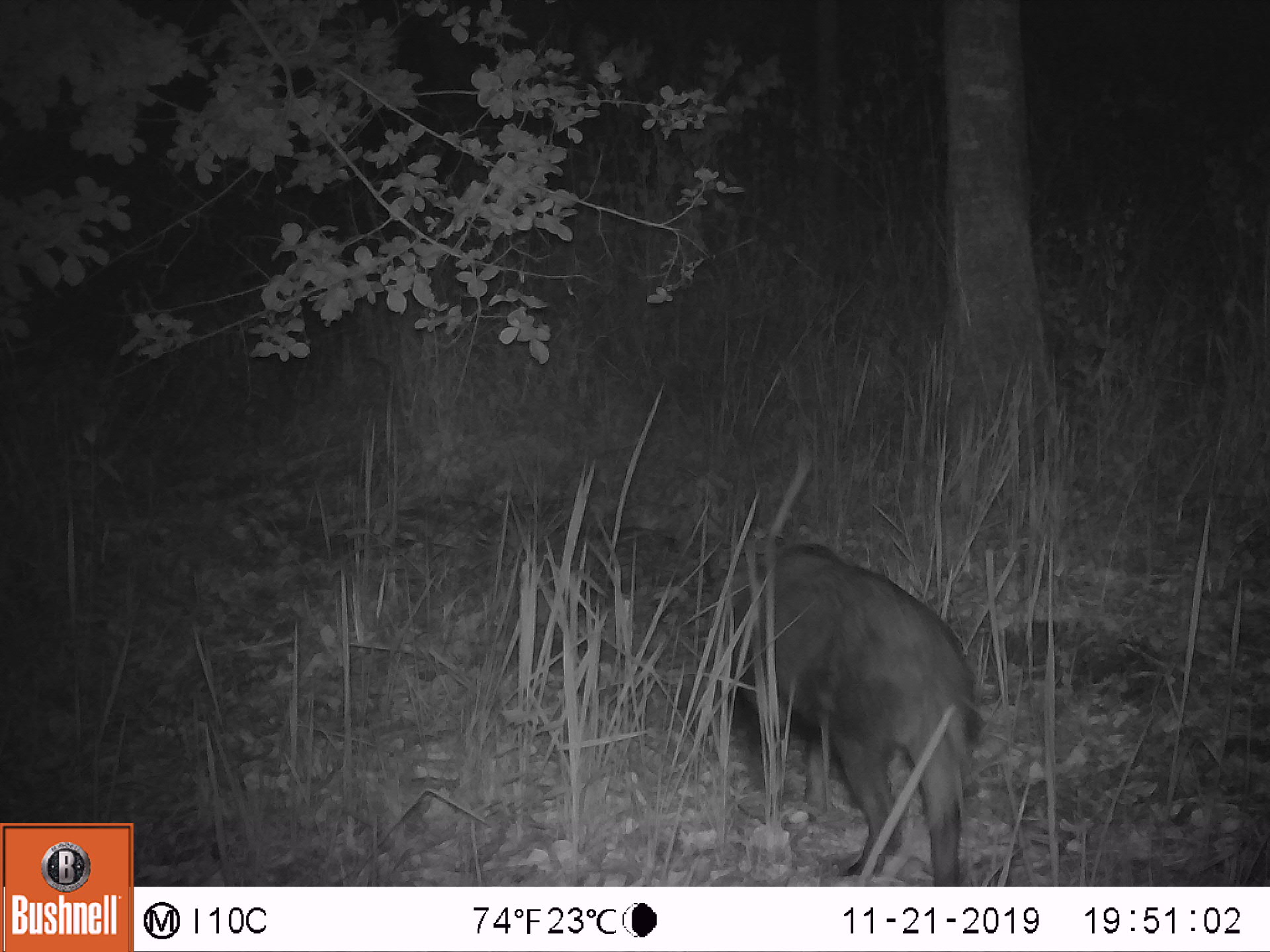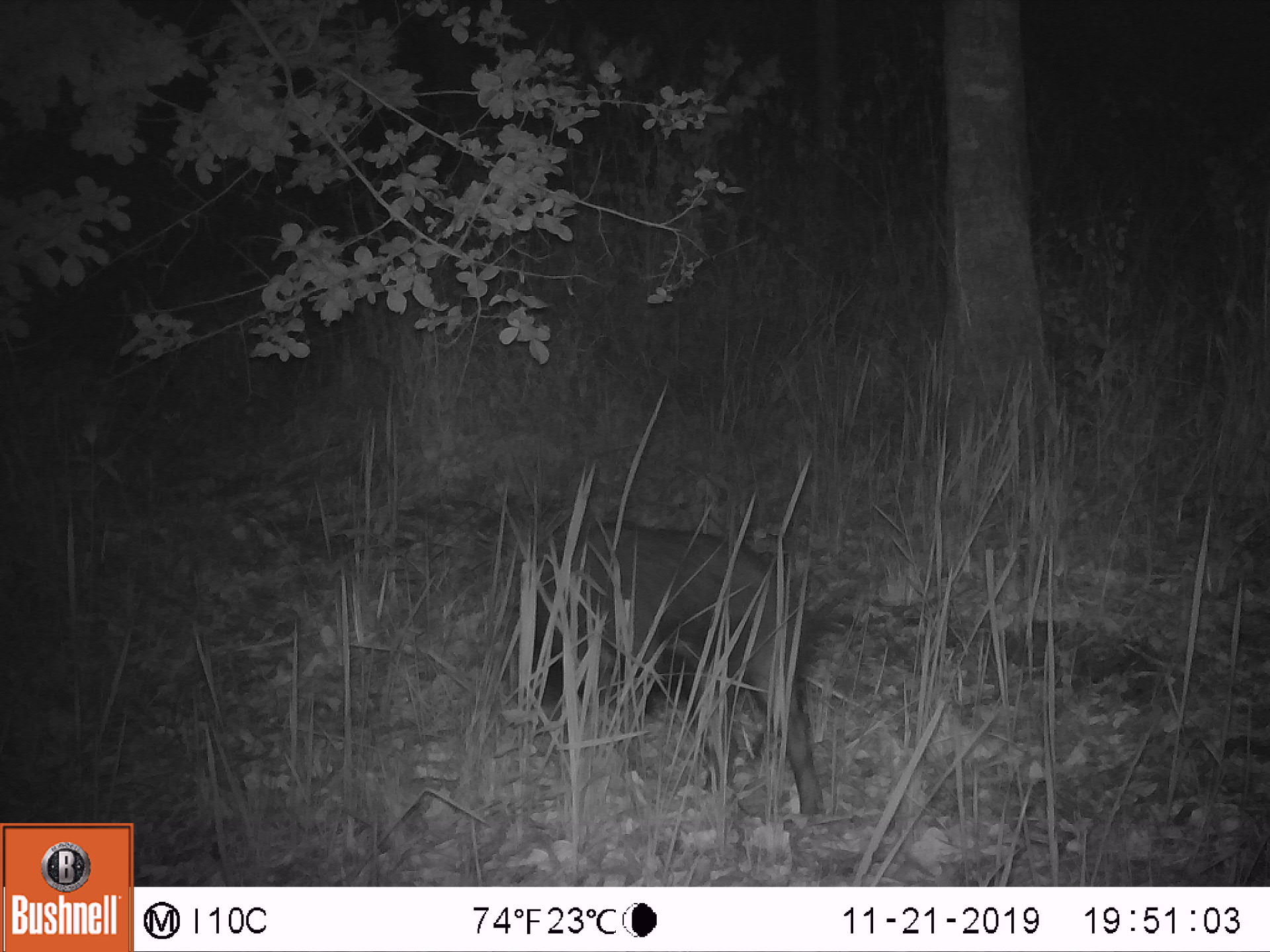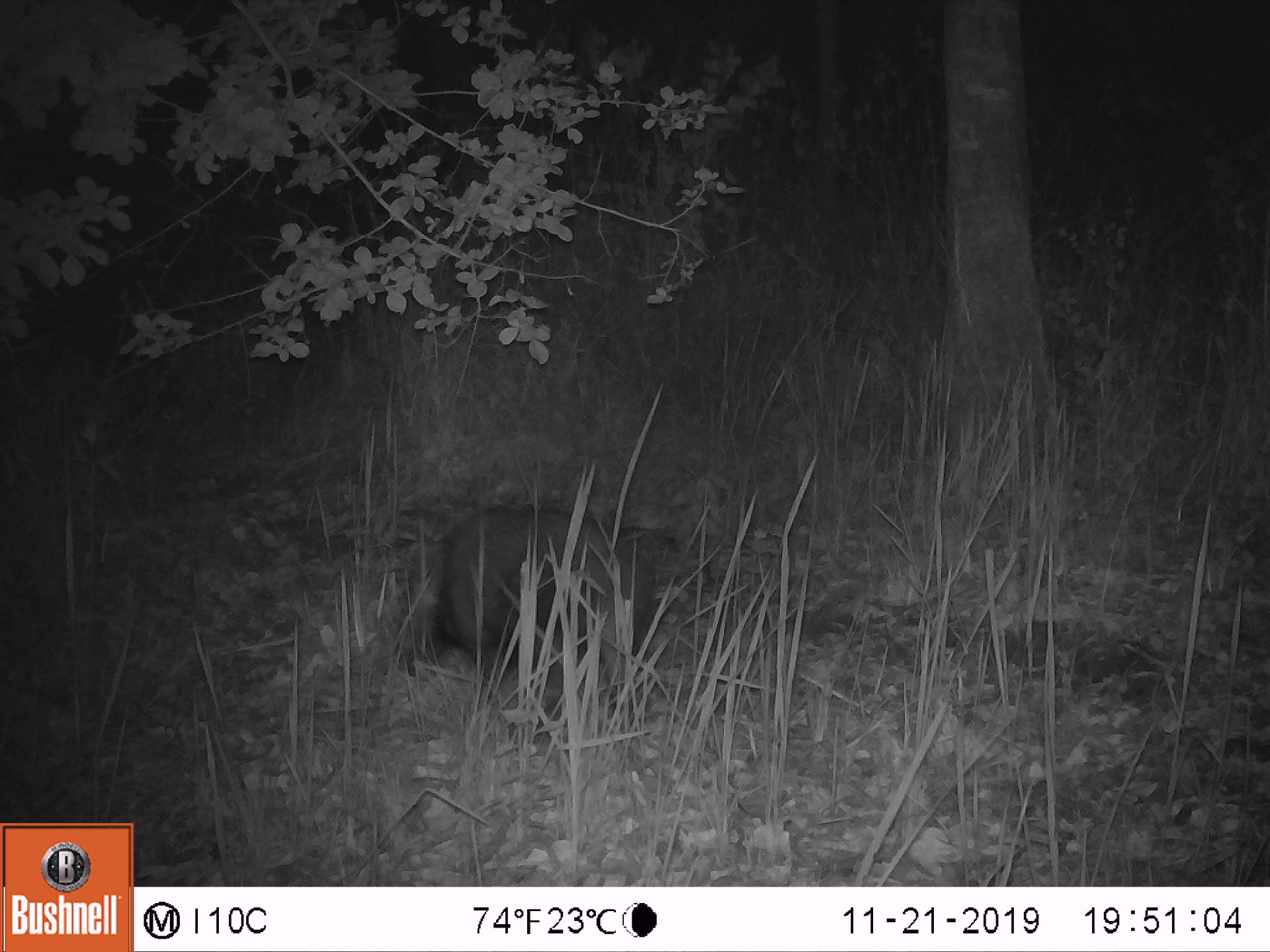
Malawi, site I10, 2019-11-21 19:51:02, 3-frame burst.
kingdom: Animalia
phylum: Chordata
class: Mammalia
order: Artiodactyla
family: Suidae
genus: Potamochoerus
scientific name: Potamochoerus larvatus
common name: bushpig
Bushpig (Potamochoerus larvatus), count 1.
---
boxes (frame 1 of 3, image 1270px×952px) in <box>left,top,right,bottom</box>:
bushpig: <box>677,535,992,886</box>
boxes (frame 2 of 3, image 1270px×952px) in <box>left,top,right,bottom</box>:
bushpig: <box>496,505,829,819</box>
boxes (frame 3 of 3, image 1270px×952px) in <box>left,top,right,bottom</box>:
bushpig: <box>398,493,662,746</box>